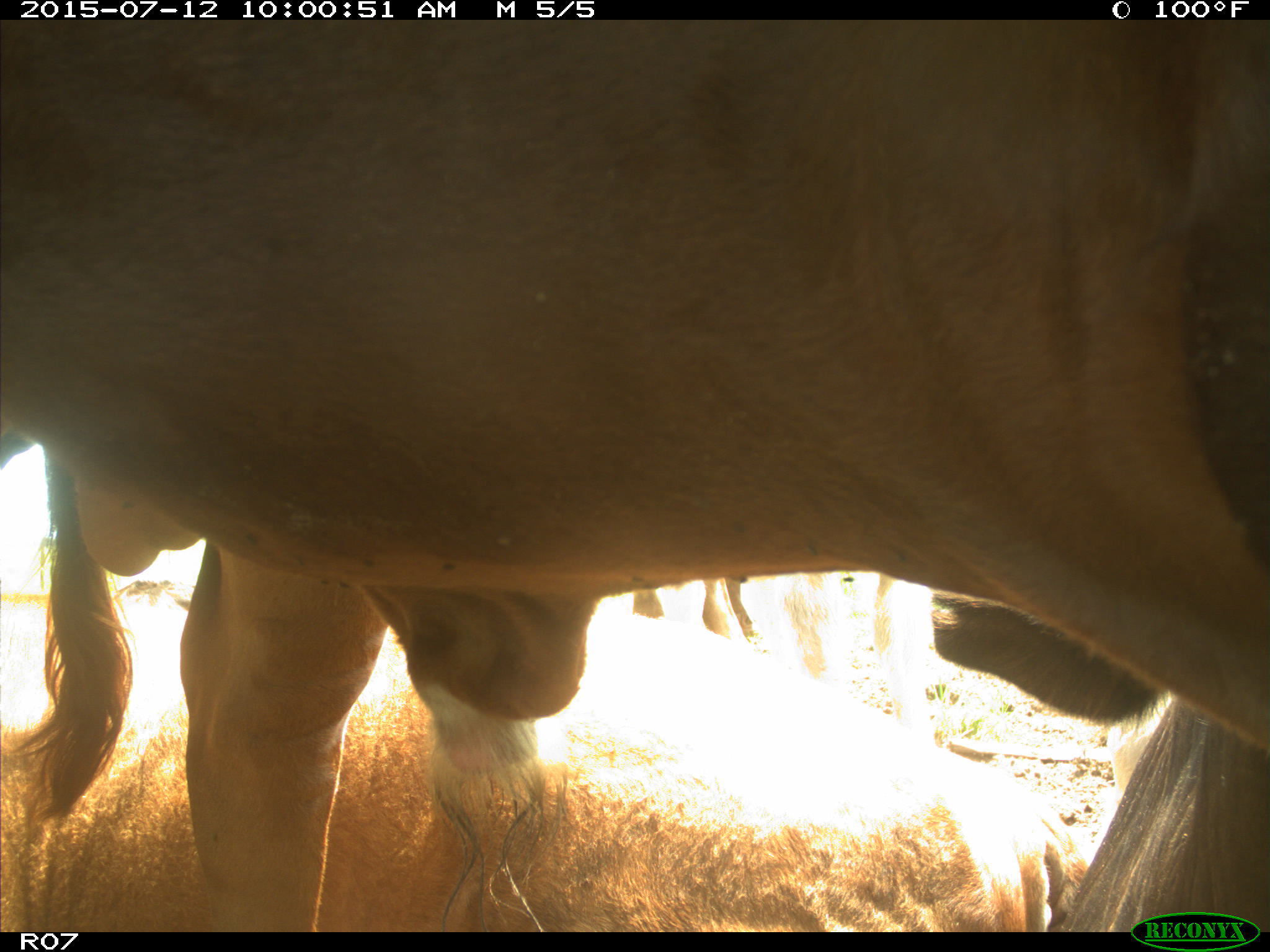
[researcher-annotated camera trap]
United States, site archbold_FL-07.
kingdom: Animalia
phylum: Chordata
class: Mammalia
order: Artiodactyla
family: Bovidae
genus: Bos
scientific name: Bos taurus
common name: domestic cow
Bos taurus (domestic cow).